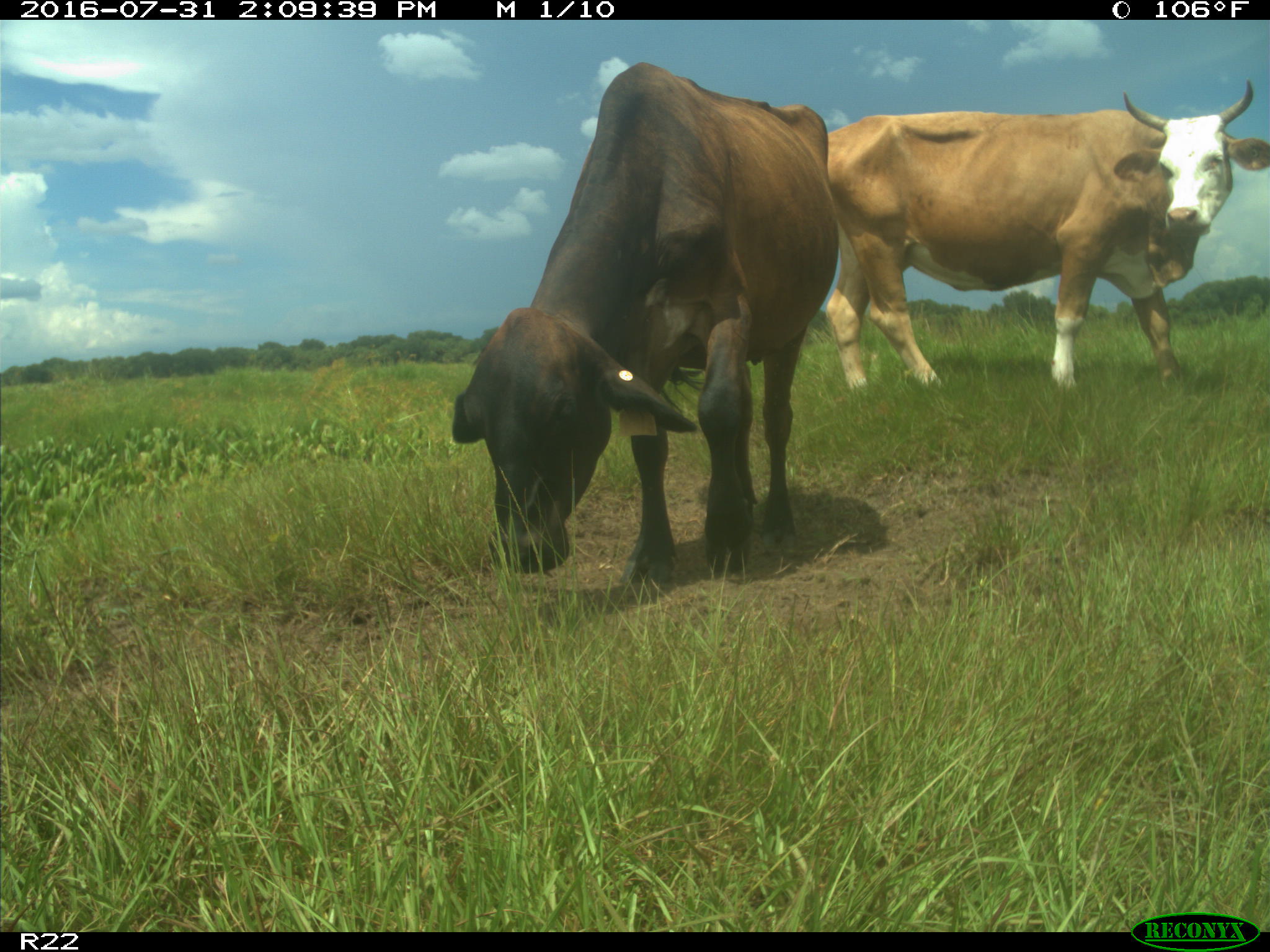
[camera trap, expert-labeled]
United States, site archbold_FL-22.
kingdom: Animalia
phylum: Chordata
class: Mammalia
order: Artiodactyla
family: Bovidae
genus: Bos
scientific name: Bos taurus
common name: domestic cow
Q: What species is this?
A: Bos taurus (domestic cow).